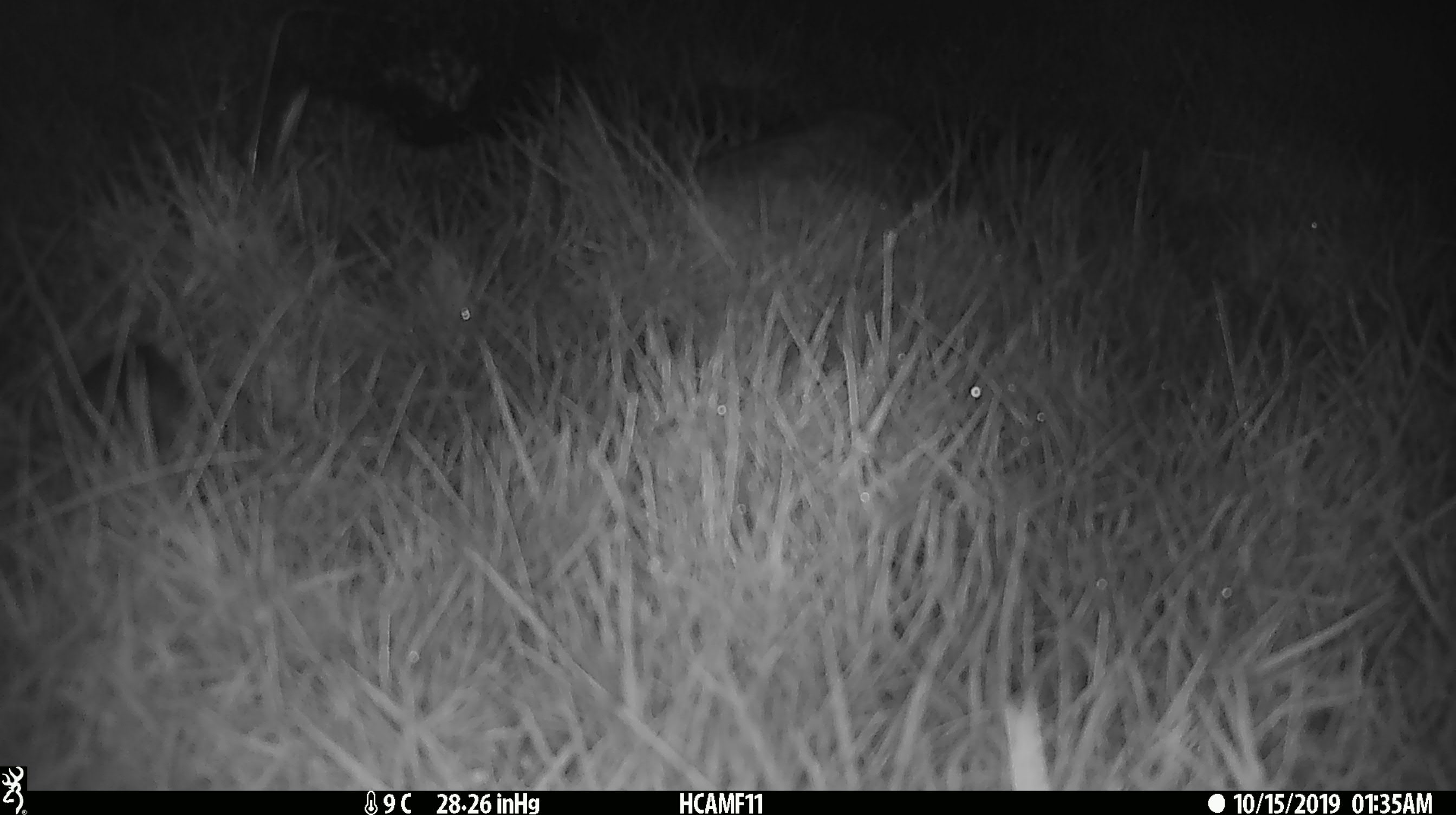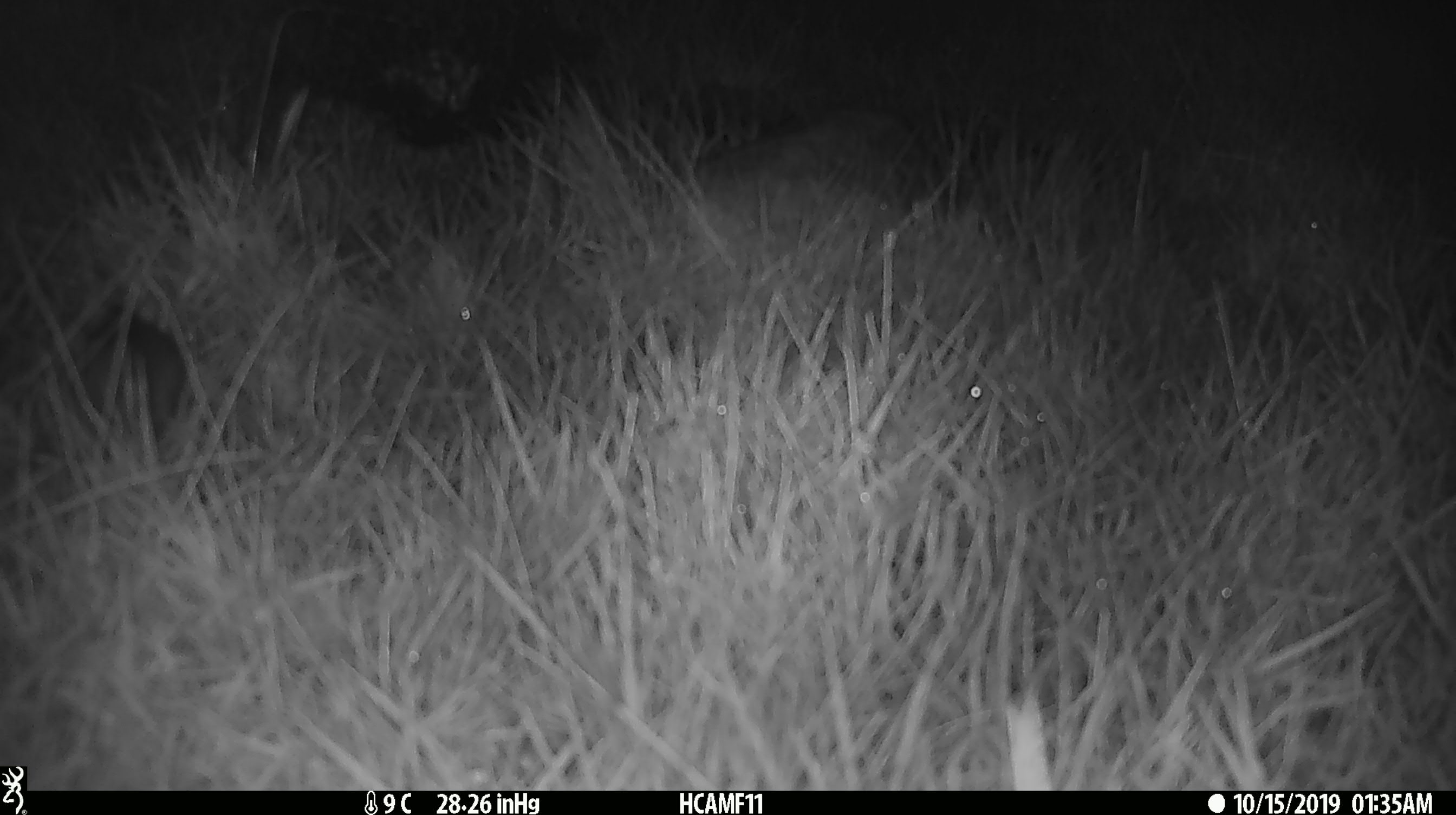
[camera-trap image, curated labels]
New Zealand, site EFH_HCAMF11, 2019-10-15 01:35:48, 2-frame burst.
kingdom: Animalia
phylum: Chordata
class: Mammalia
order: Rodentia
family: Muridae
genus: Mus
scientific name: Mus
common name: mouse